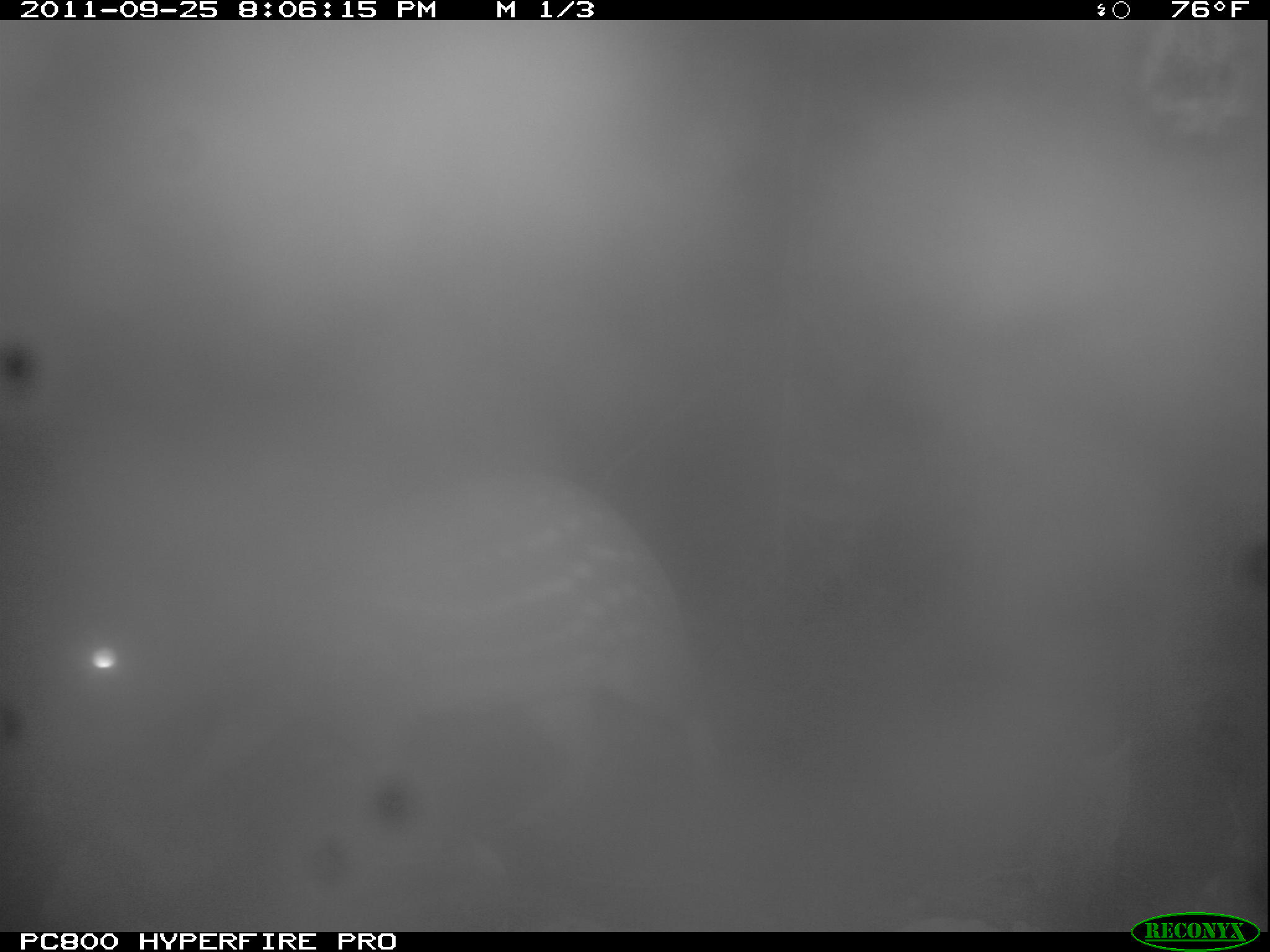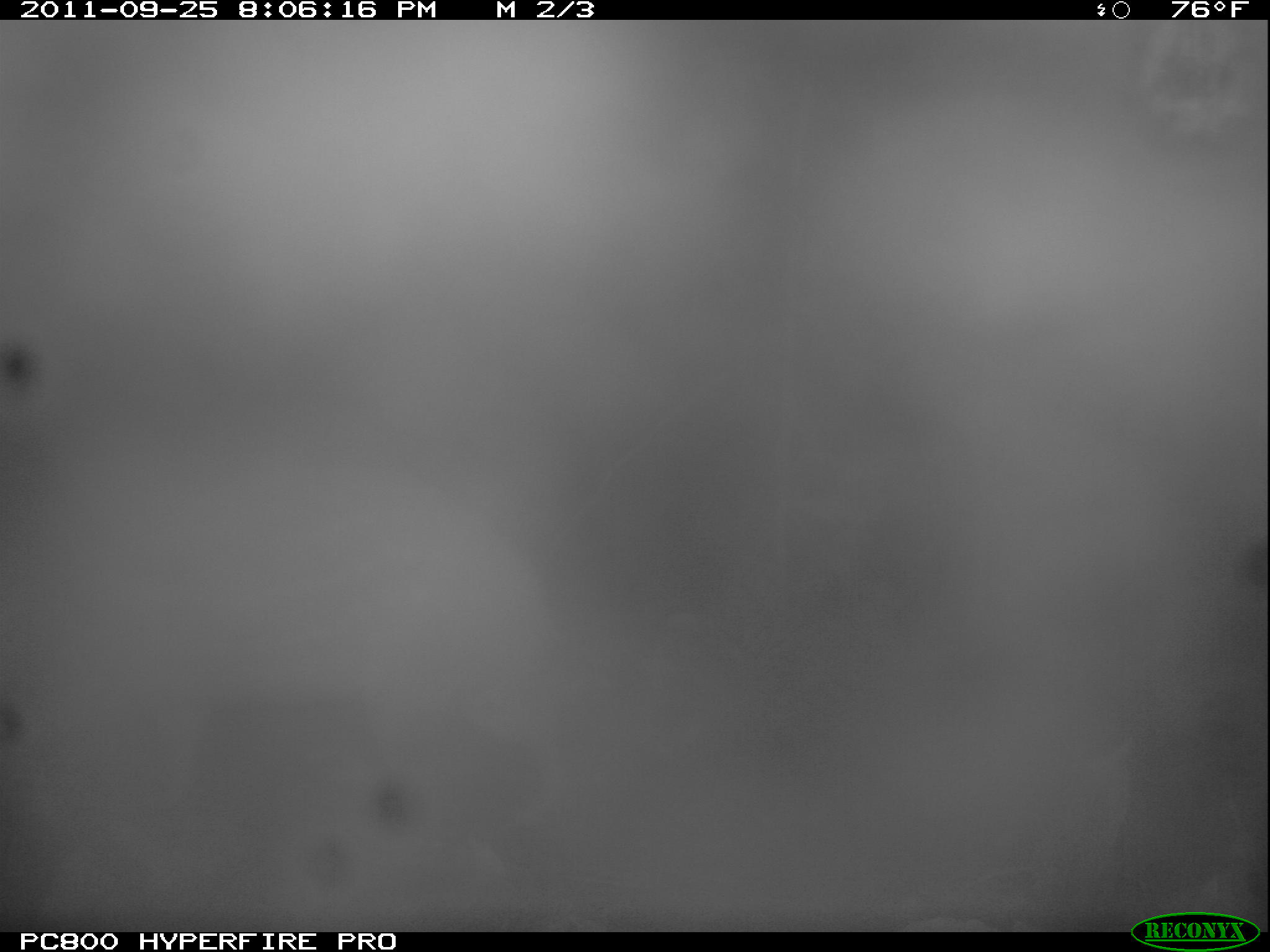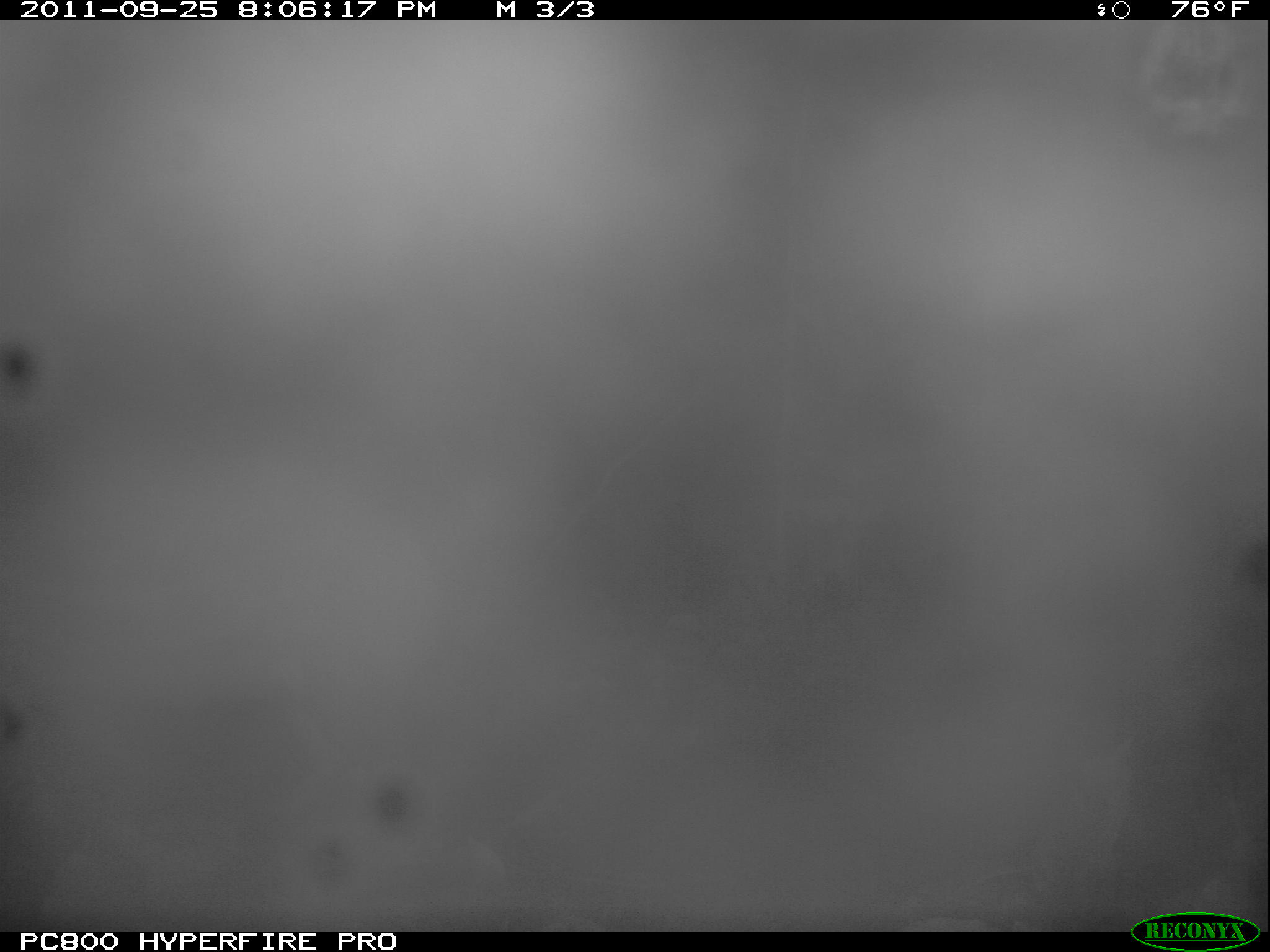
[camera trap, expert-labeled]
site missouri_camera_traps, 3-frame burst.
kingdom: Animalia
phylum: Chordata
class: Mammalia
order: Rodentia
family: Cuniculidae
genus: Cuniculus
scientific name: Cuniculus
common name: paca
Paca (Cuniculus). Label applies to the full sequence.